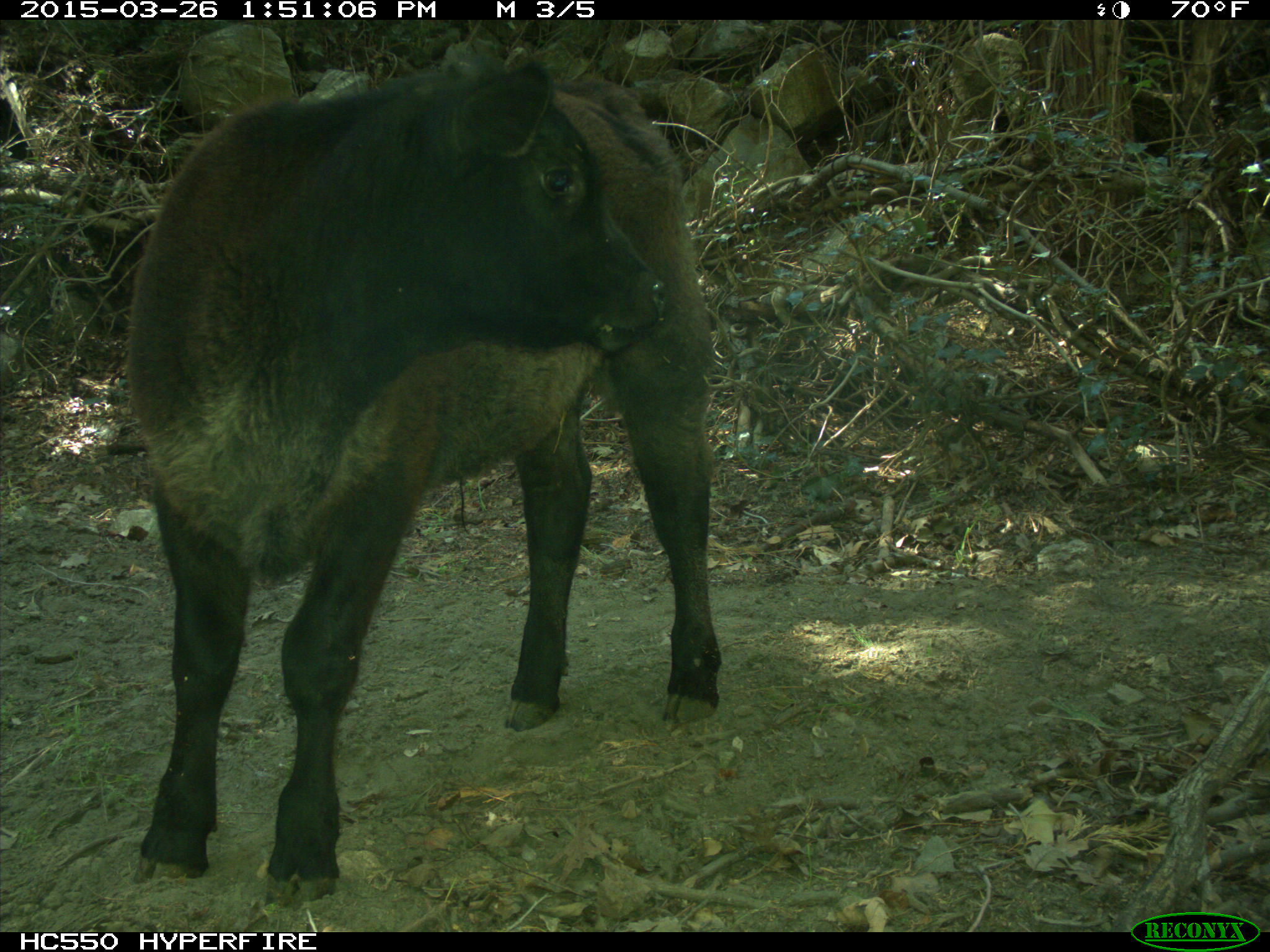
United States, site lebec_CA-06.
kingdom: Animalia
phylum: Chordata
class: Mammalia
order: Artiodactyla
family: Bovidae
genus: Bos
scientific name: Bos taurus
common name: domestic cow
Bos taurus (domestic cow).